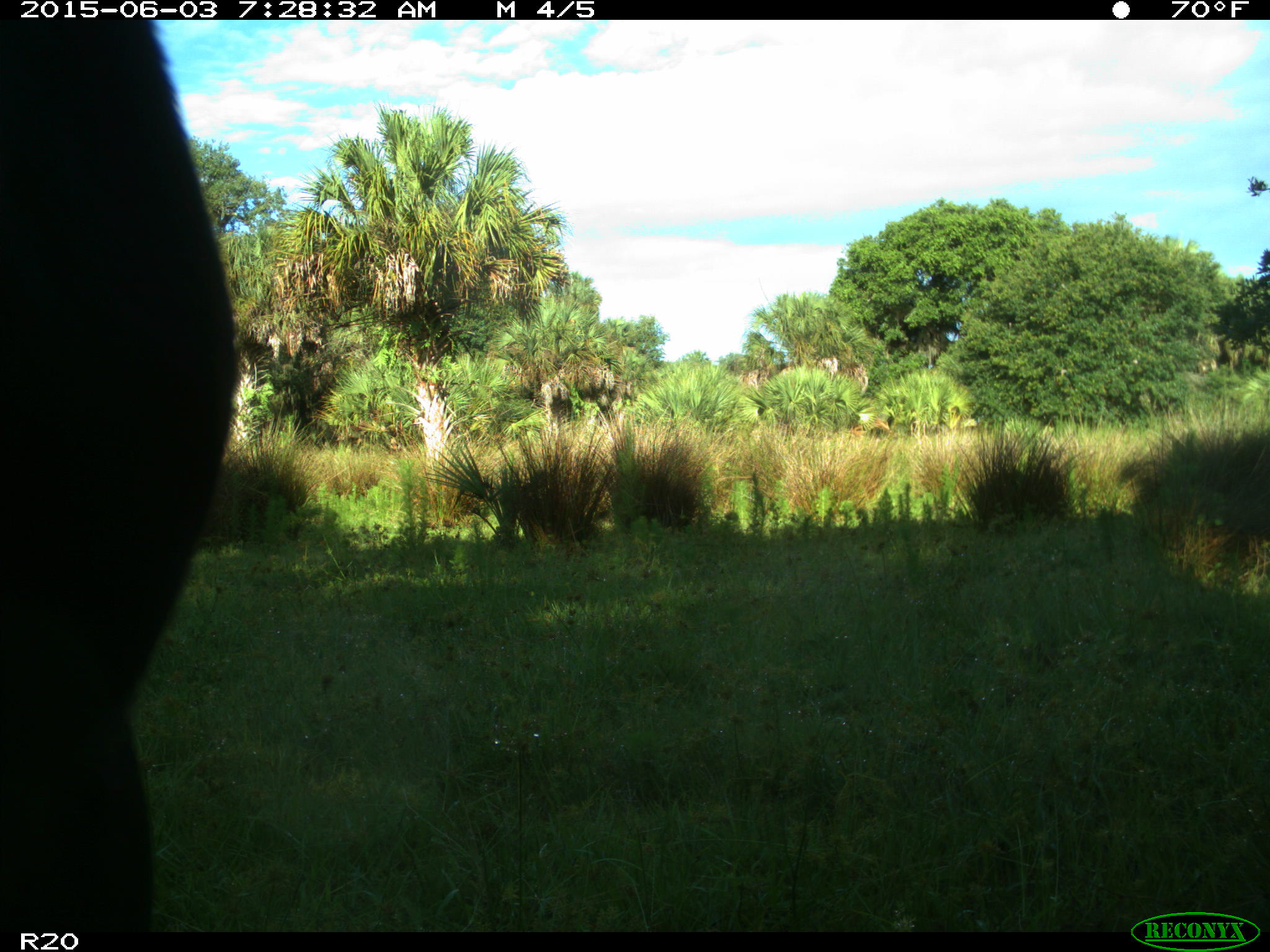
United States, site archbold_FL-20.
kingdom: Animalia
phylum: Chordata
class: Mammalia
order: Artiodactyla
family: Bovidae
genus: Bos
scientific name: Bos taurus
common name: domestic cow